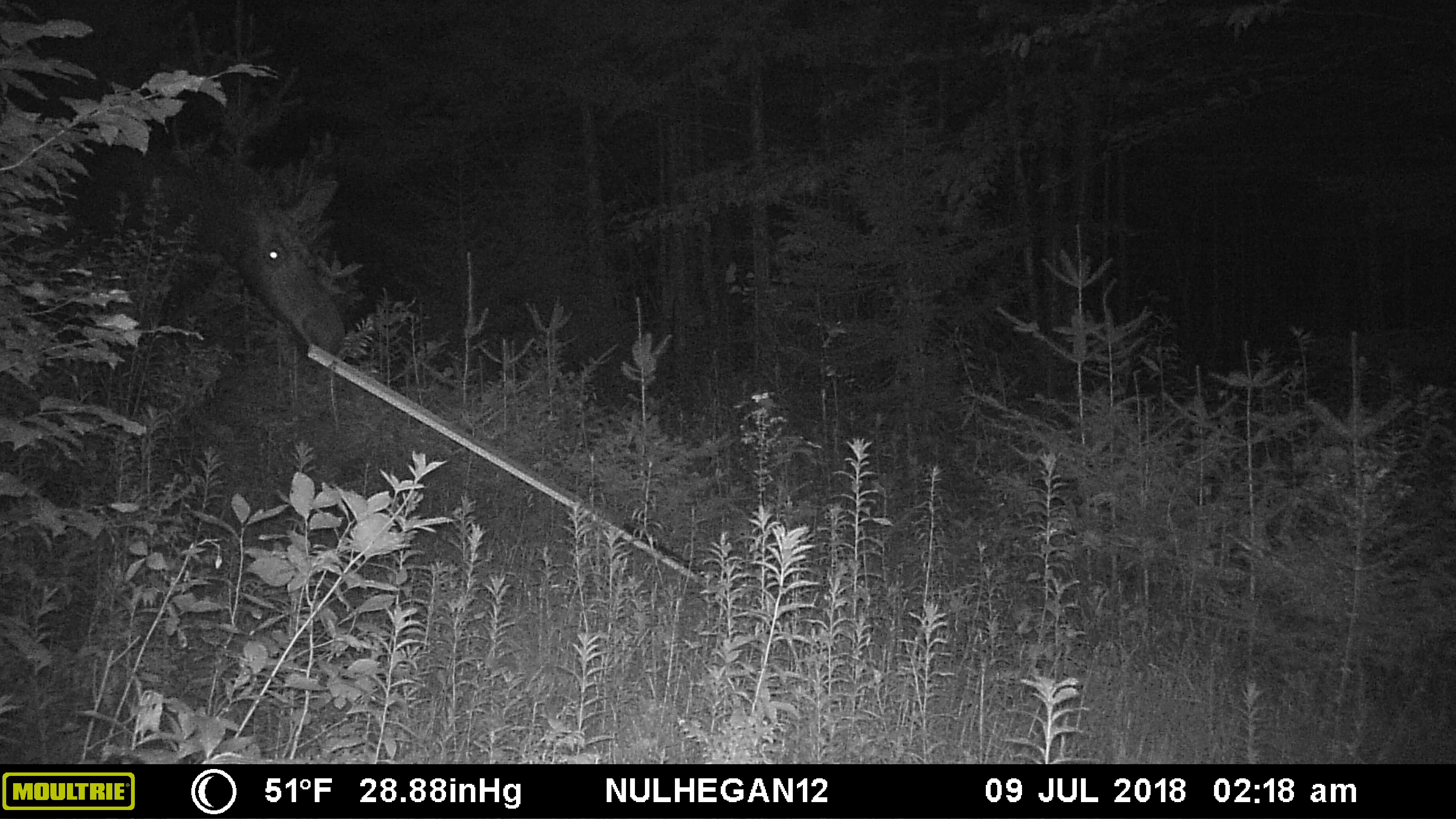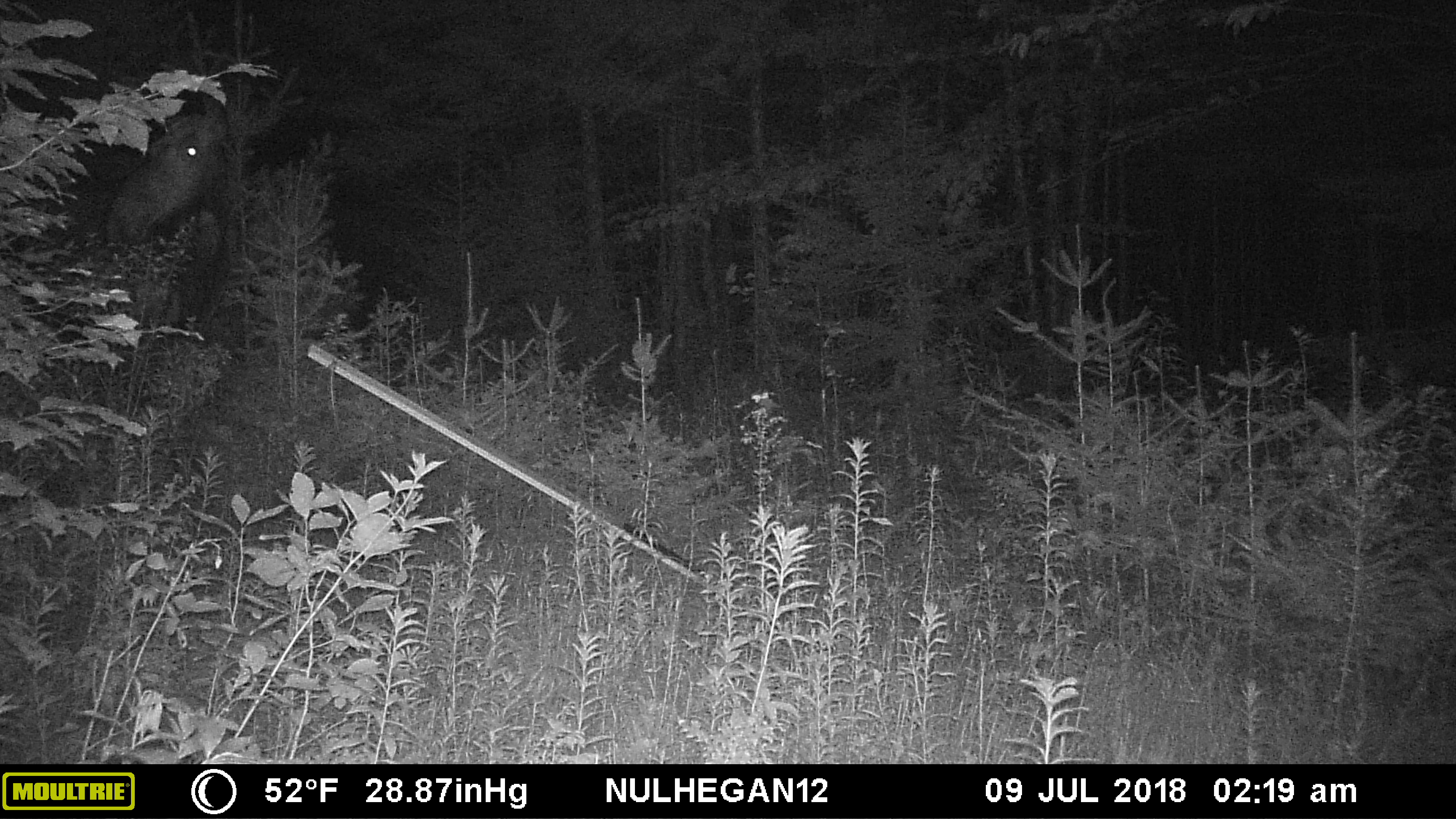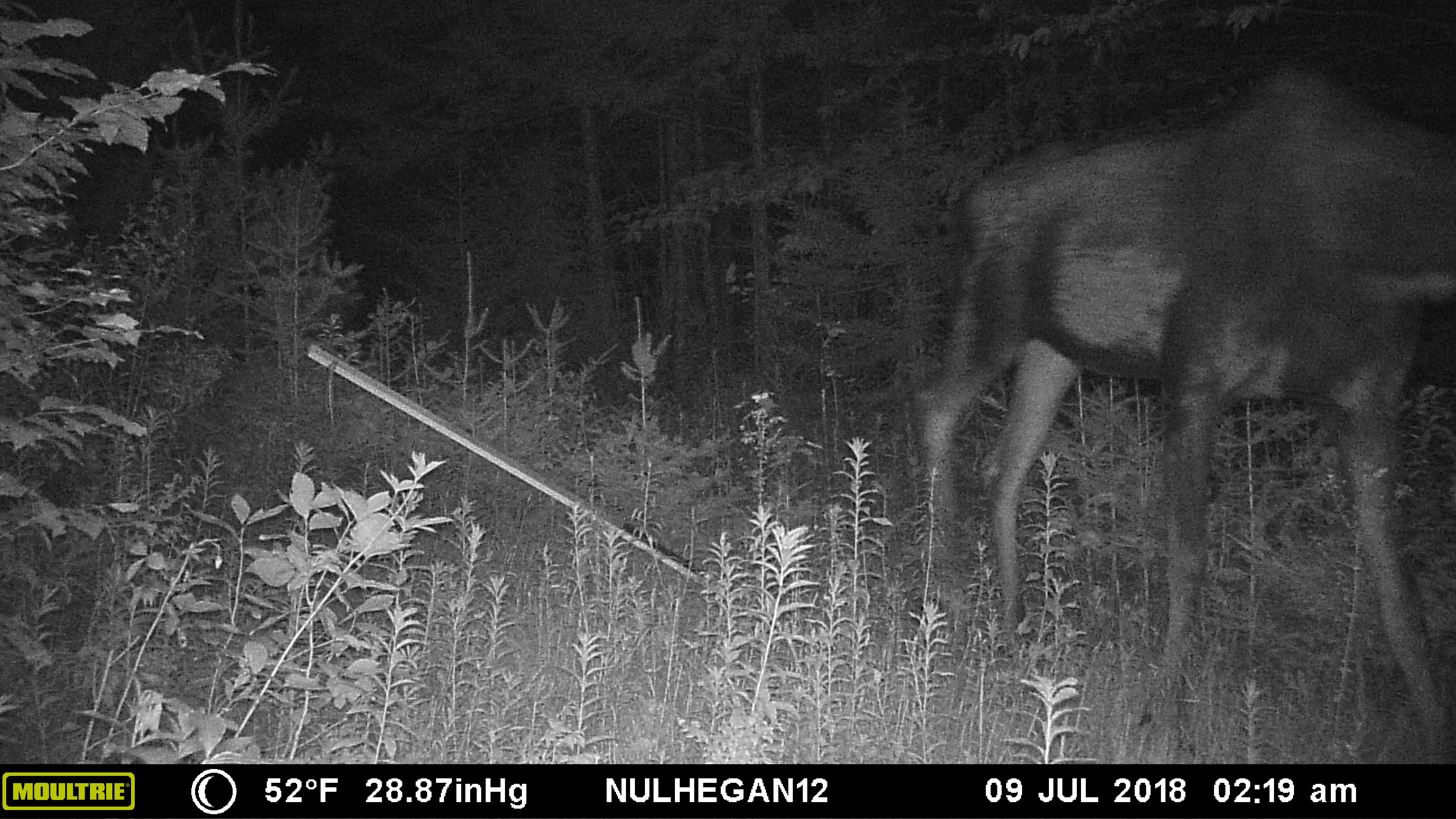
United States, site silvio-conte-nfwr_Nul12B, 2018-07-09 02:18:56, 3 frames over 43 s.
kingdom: Animalia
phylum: Chordata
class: Mammalia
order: Artiodactyla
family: Cervidae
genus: Alces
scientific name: Alces alces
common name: moose